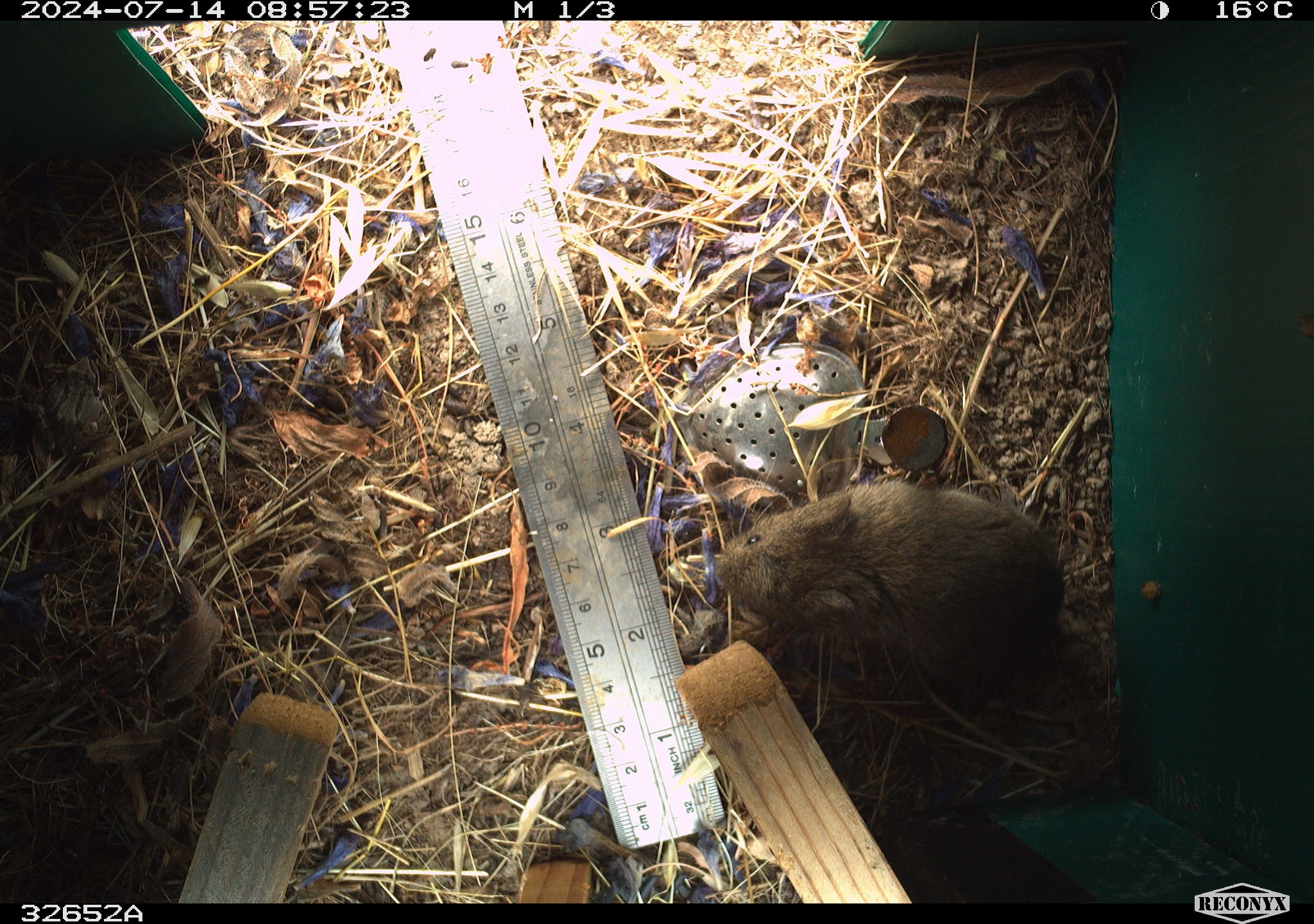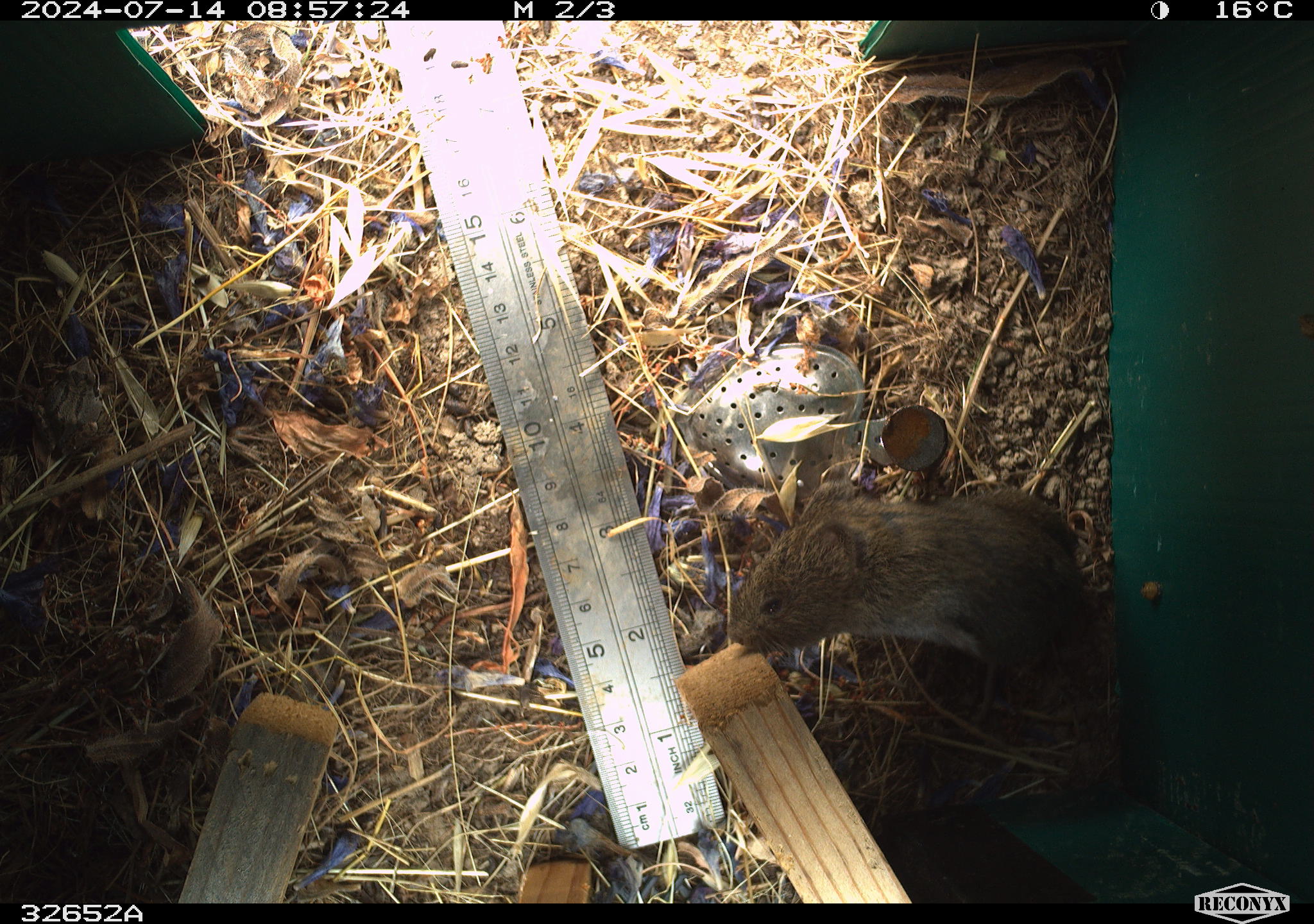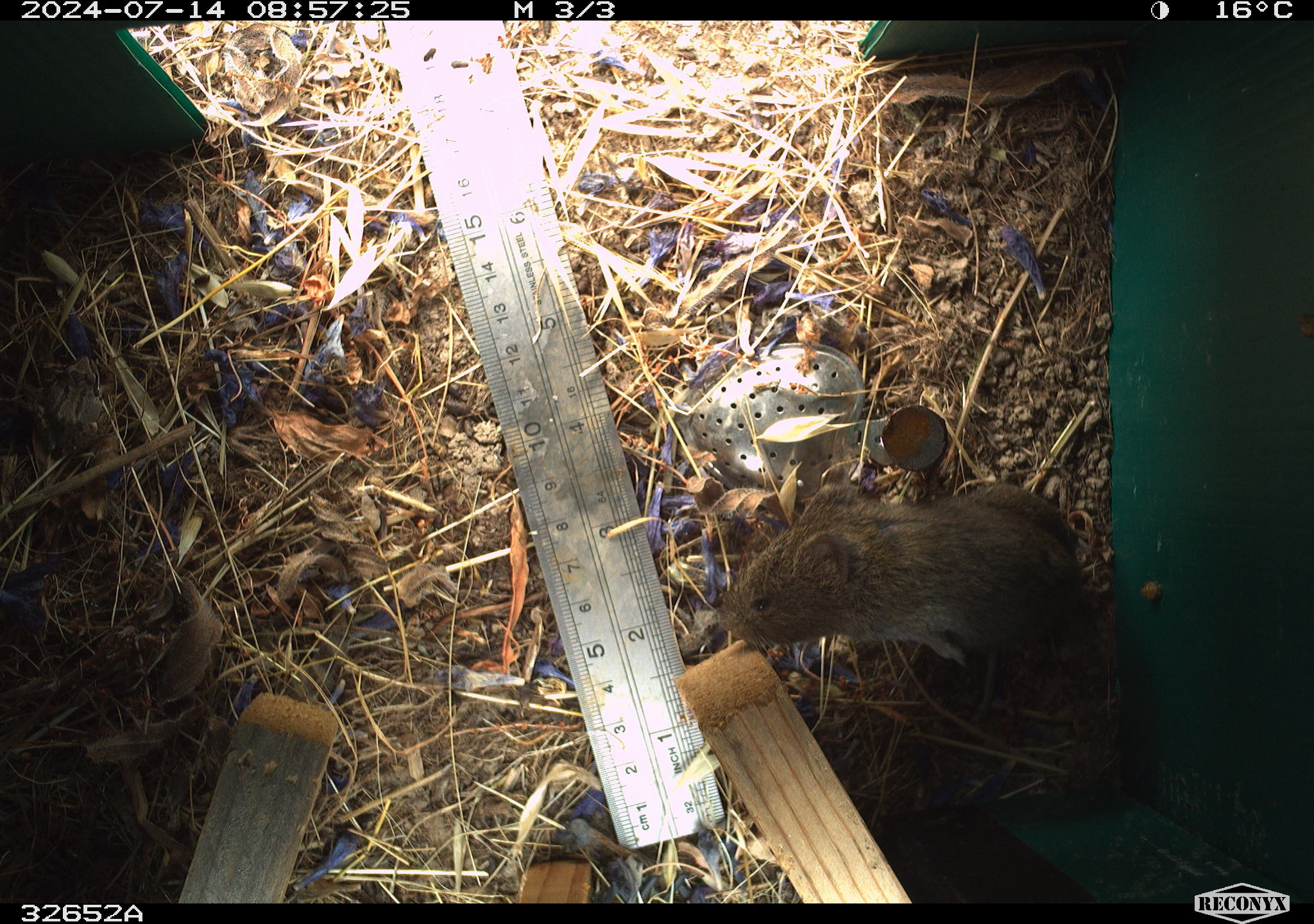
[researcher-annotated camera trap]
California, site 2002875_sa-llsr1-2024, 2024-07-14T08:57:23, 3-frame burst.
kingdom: Animalia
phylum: Chordata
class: Mammalia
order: Rodentia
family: Cricetidae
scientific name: Arvicolinae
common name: voles, lemmings, and muskrats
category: arvicolinae subfamily